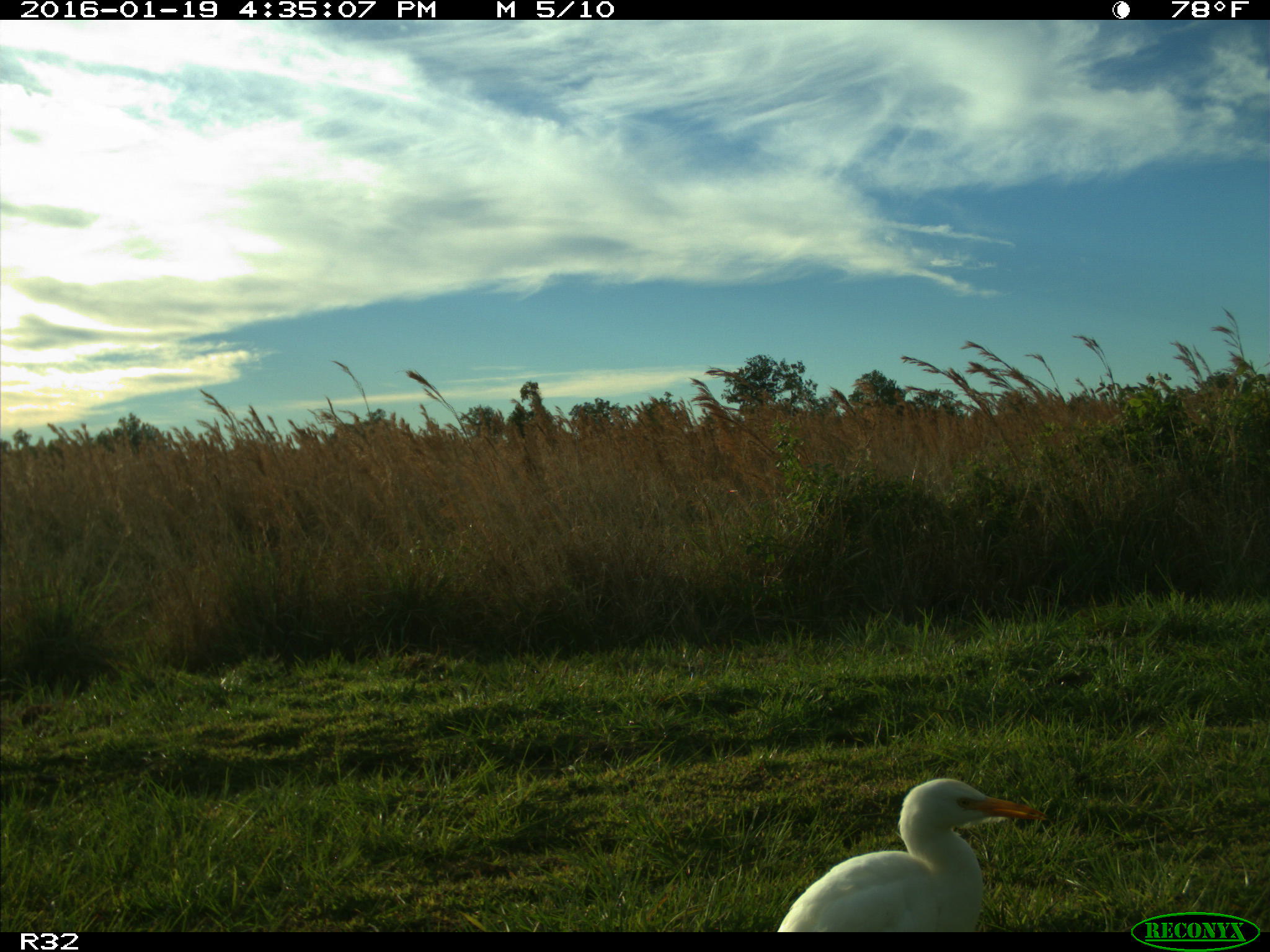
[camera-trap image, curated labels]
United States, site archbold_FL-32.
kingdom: Animalia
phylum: Chordata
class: Aves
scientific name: Aves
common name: birds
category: unidentified bird